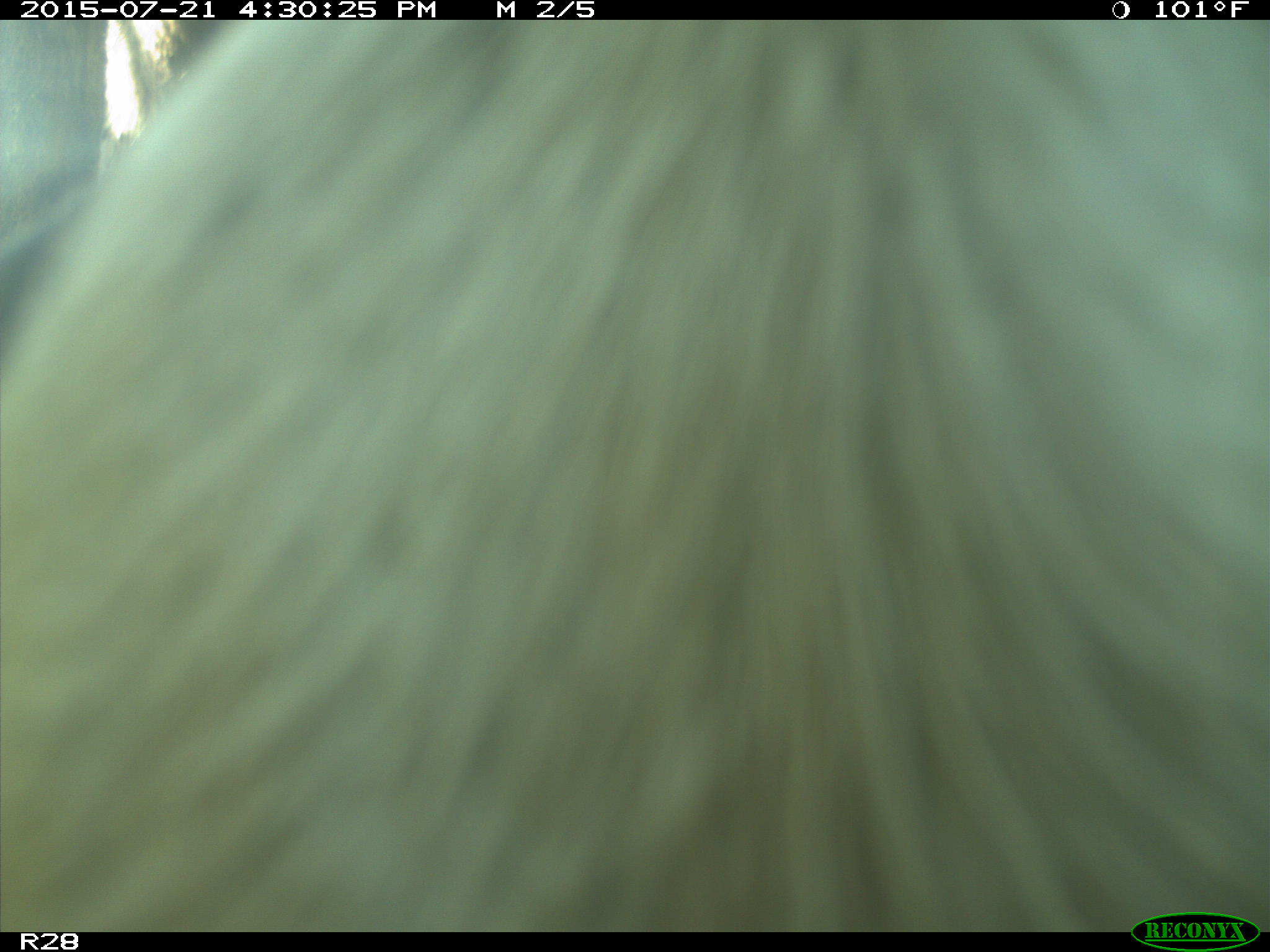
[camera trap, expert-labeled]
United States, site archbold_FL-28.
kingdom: Animalia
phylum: Chordata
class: Mammalia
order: Artiodactyla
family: Bovidae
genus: Bos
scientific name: Bos taurus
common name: domestic cow